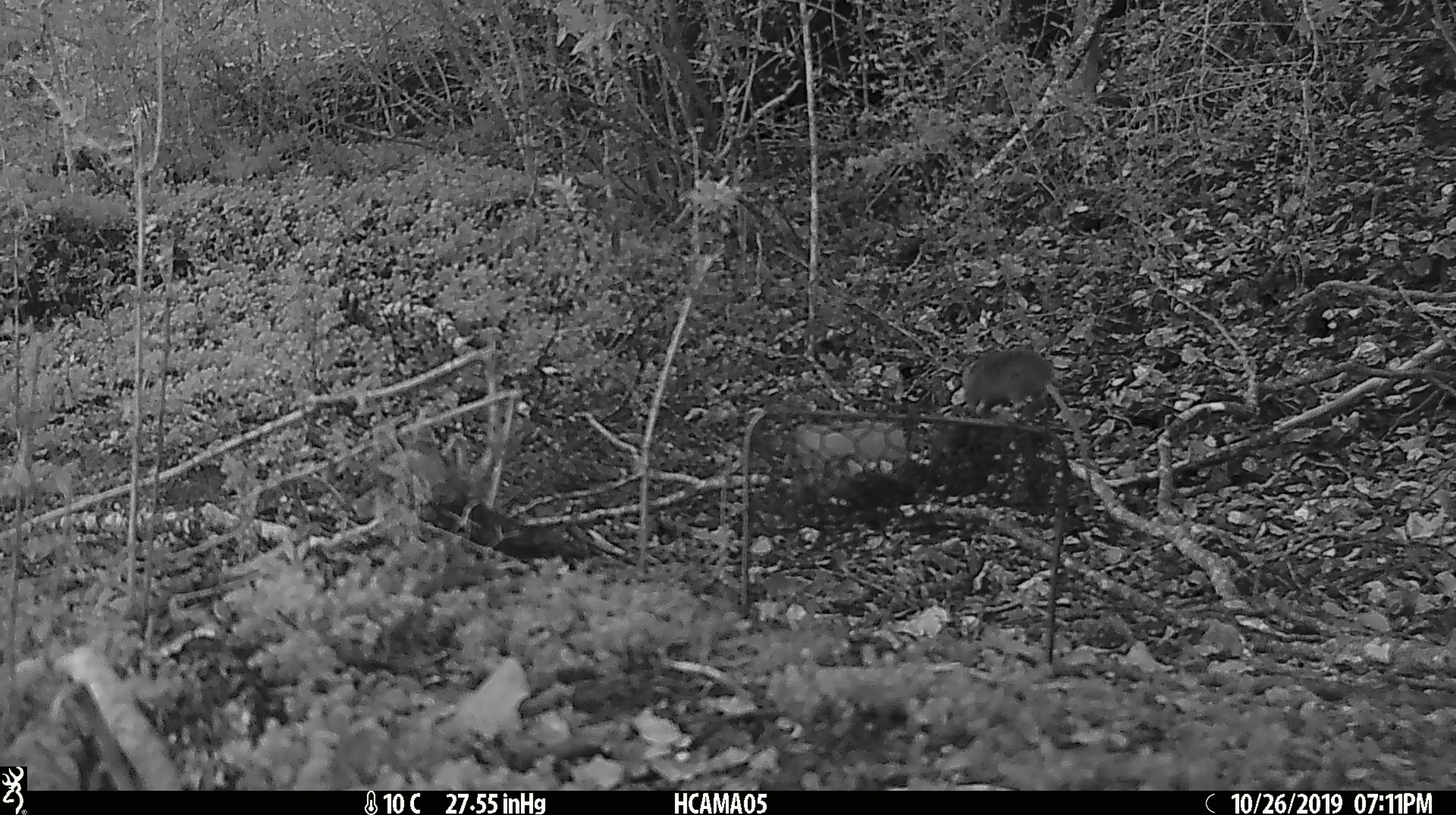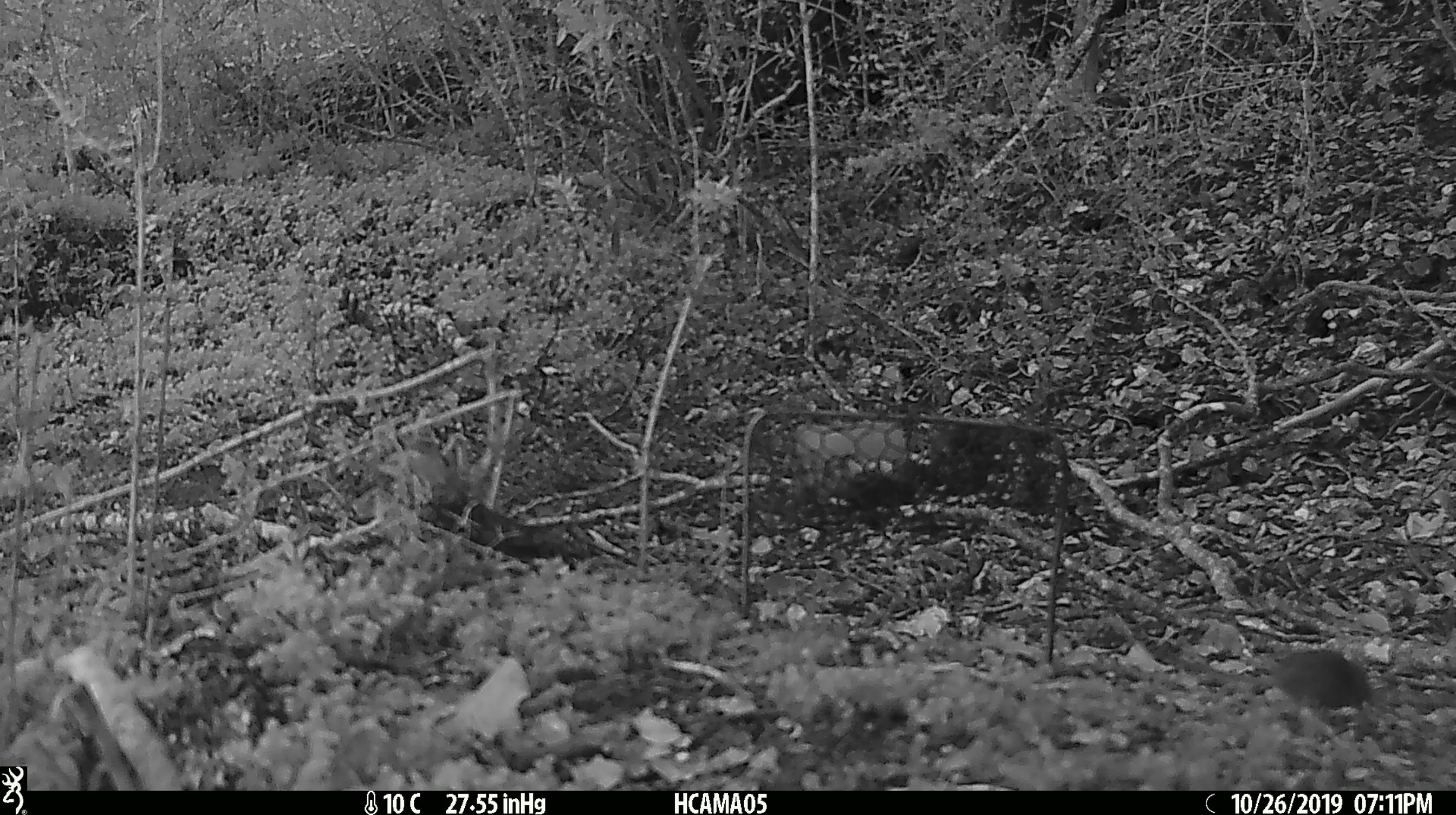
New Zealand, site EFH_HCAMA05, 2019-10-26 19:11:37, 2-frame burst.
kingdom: Animalia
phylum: Chordata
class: Mammalia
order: Rodentia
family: Muridae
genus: Mus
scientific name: Mus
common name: mouse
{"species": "mouse (Mus)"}